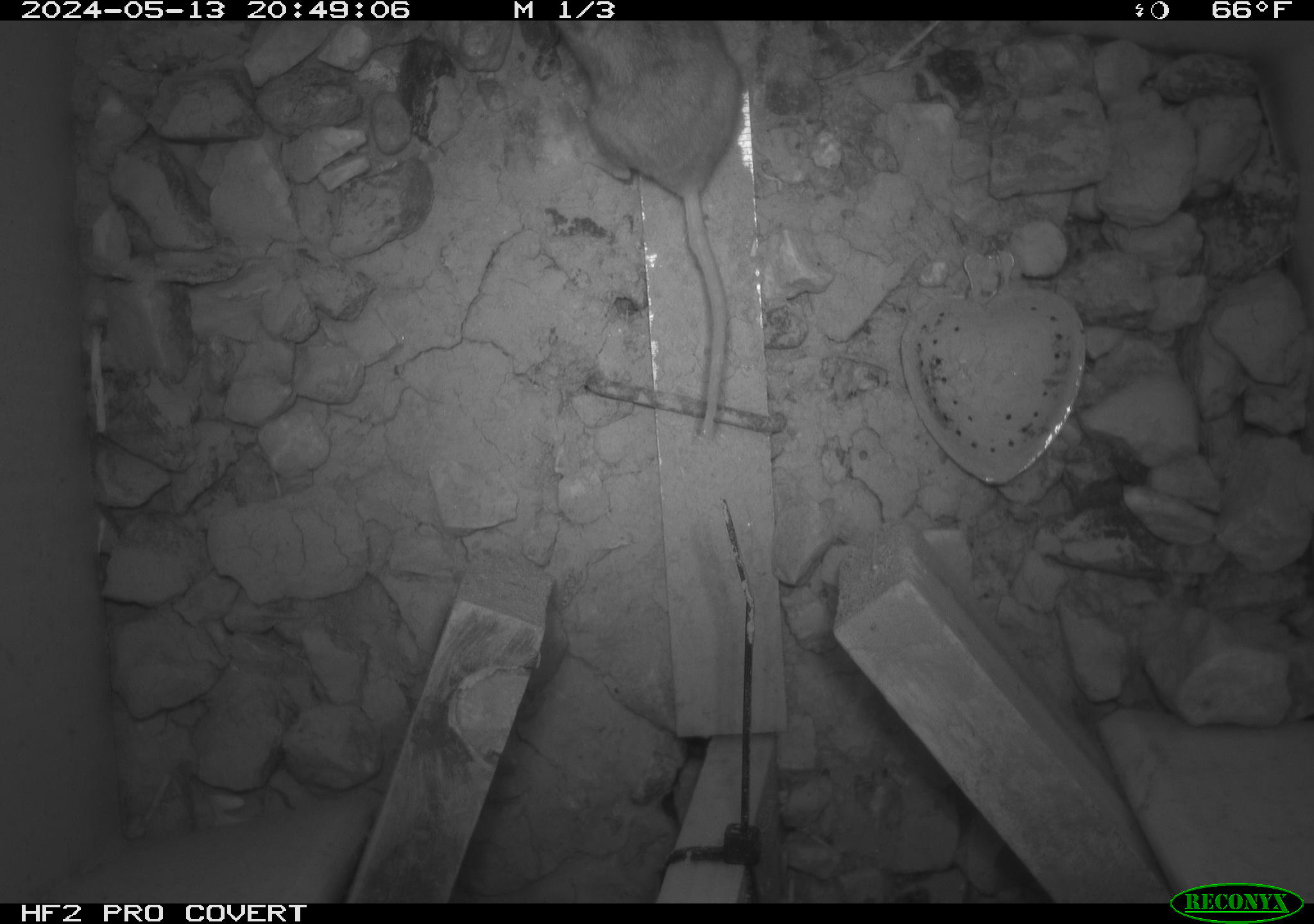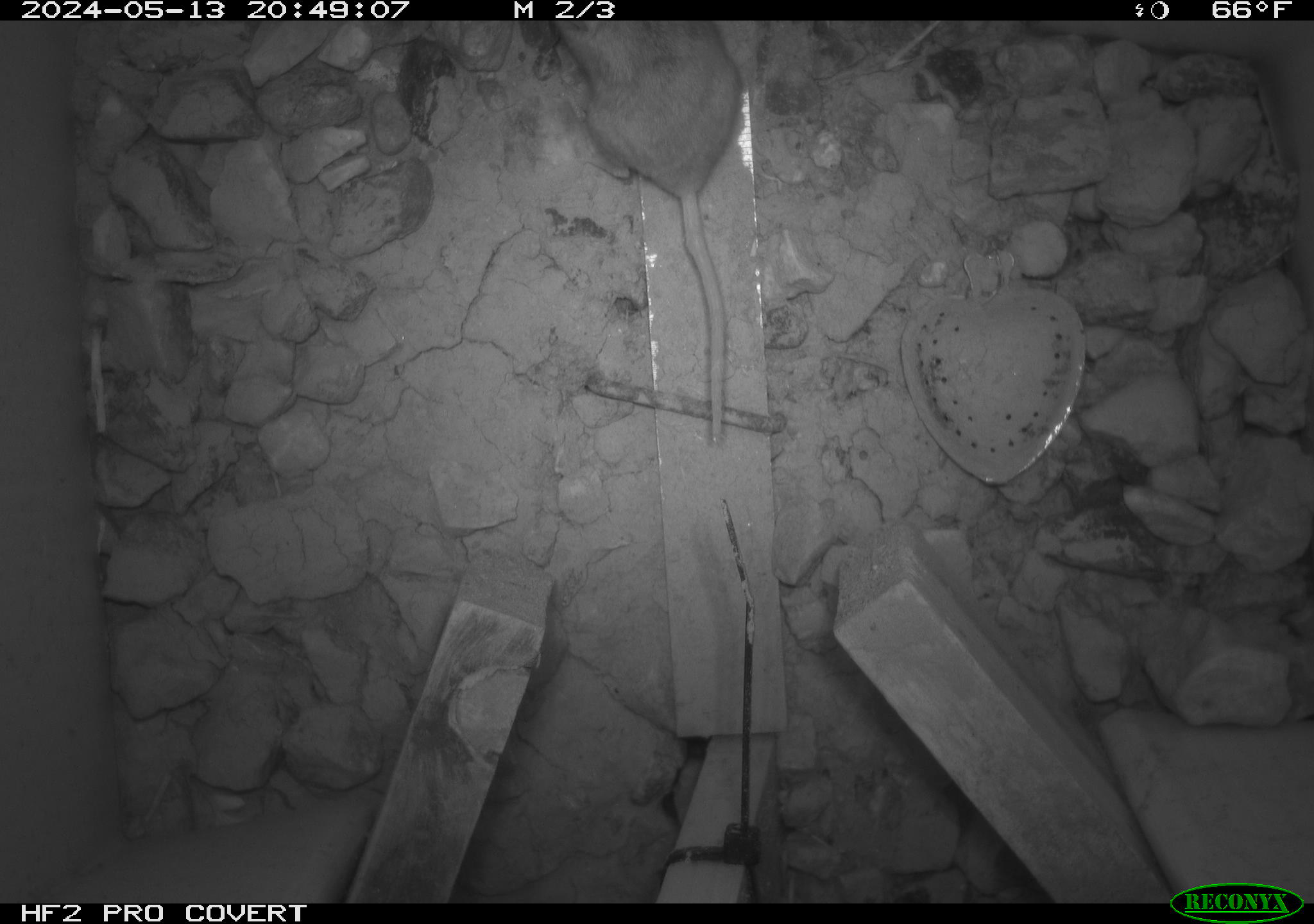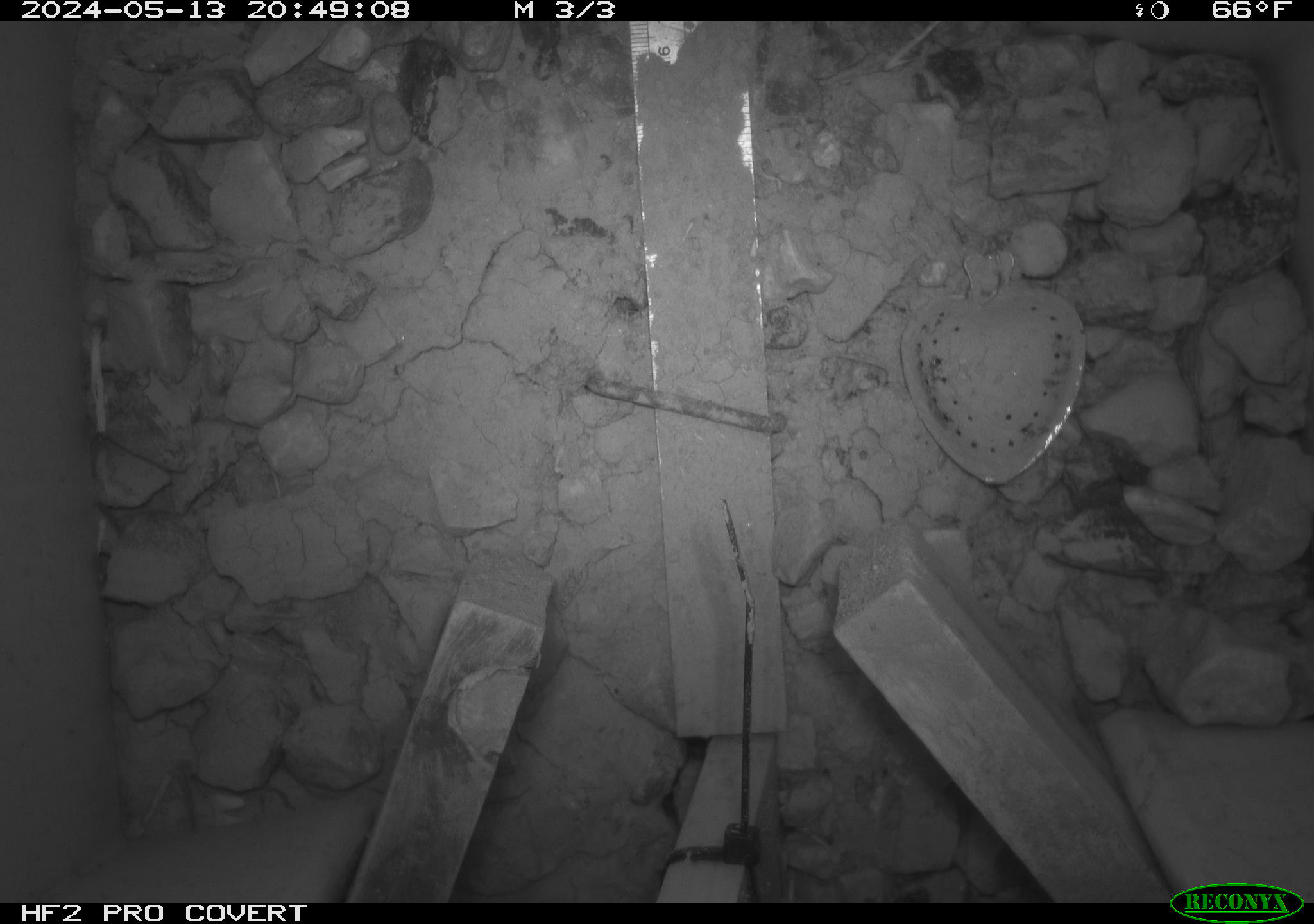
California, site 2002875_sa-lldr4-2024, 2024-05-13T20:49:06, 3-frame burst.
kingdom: Animalia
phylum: Chordata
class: Mammalia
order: Rodentia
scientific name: Rodentia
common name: mouse species